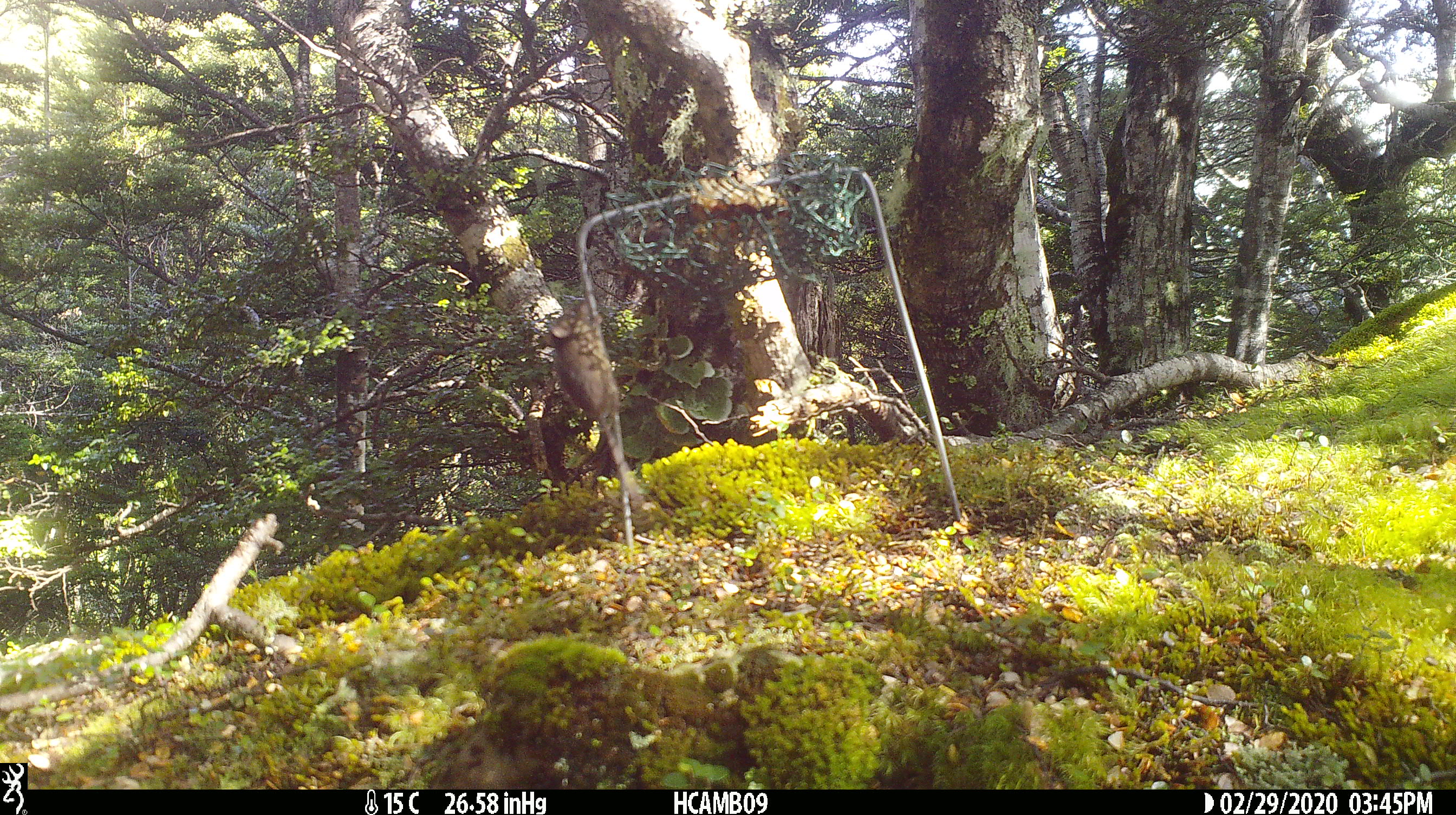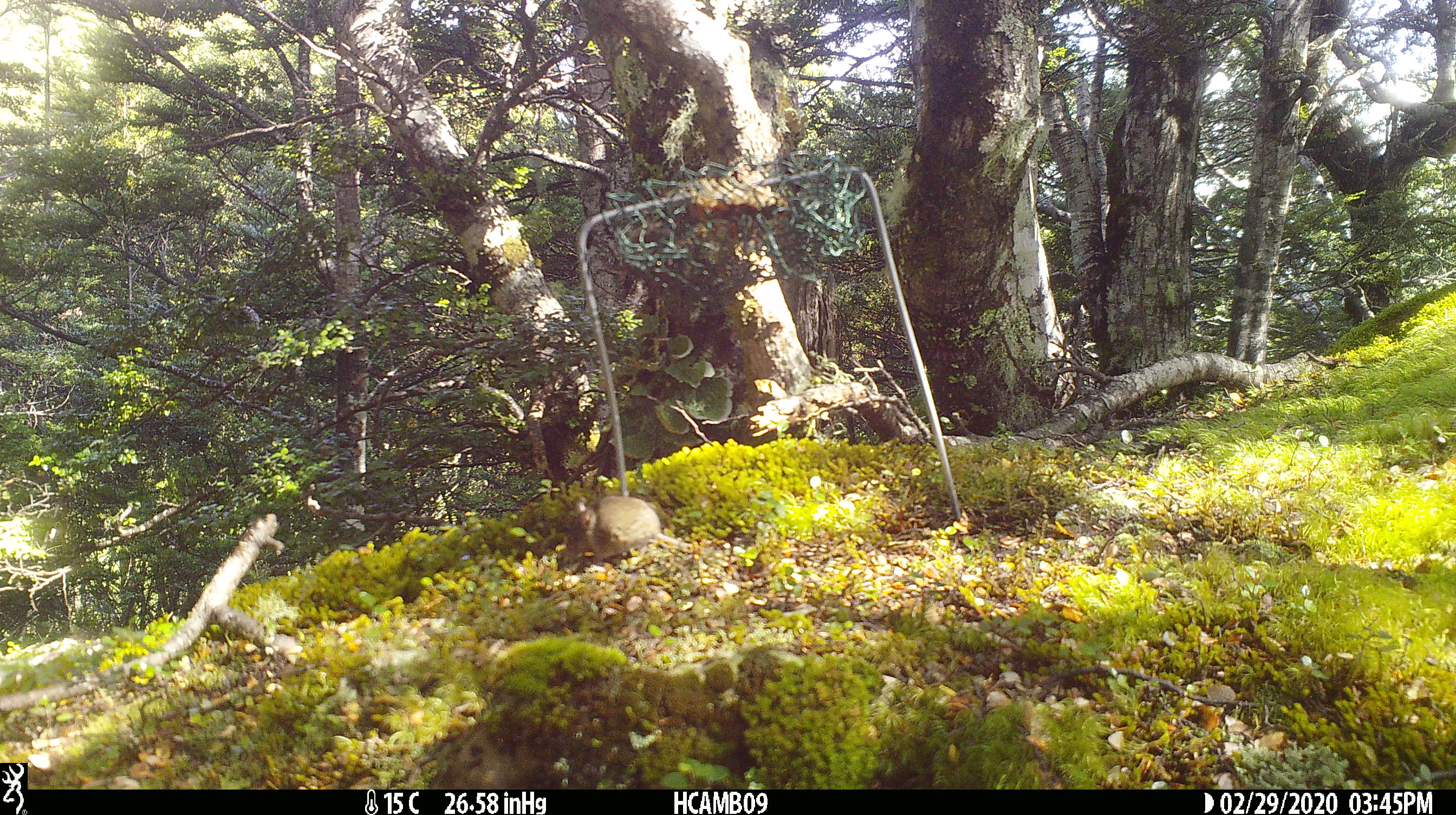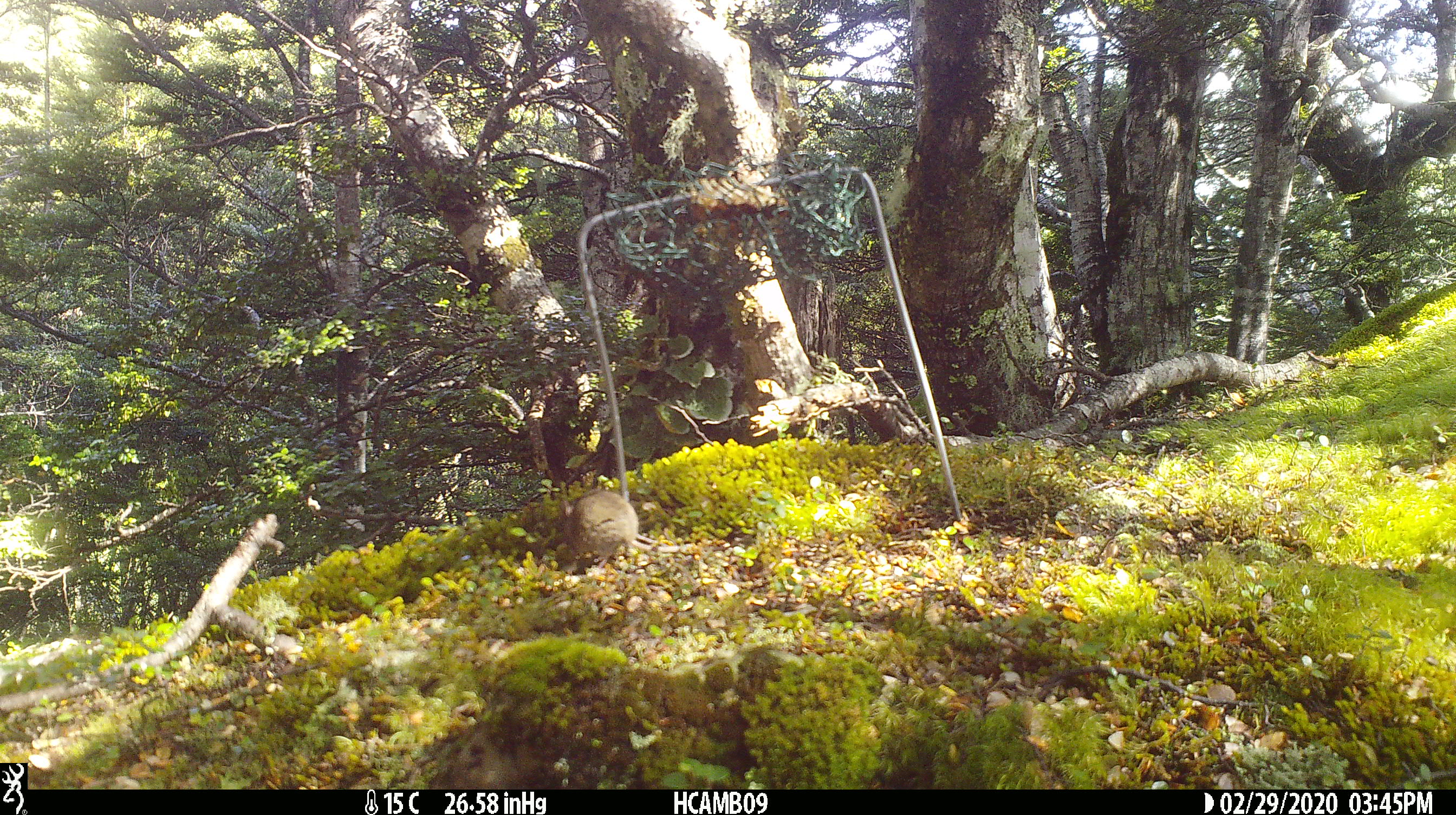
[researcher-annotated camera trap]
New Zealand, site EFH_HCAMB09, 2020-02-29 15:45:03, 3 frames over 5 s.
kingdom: Animalia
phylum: Chordata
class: Mammalia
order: Rodentia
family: Muridae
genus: Mus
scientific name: Mus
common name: mouse